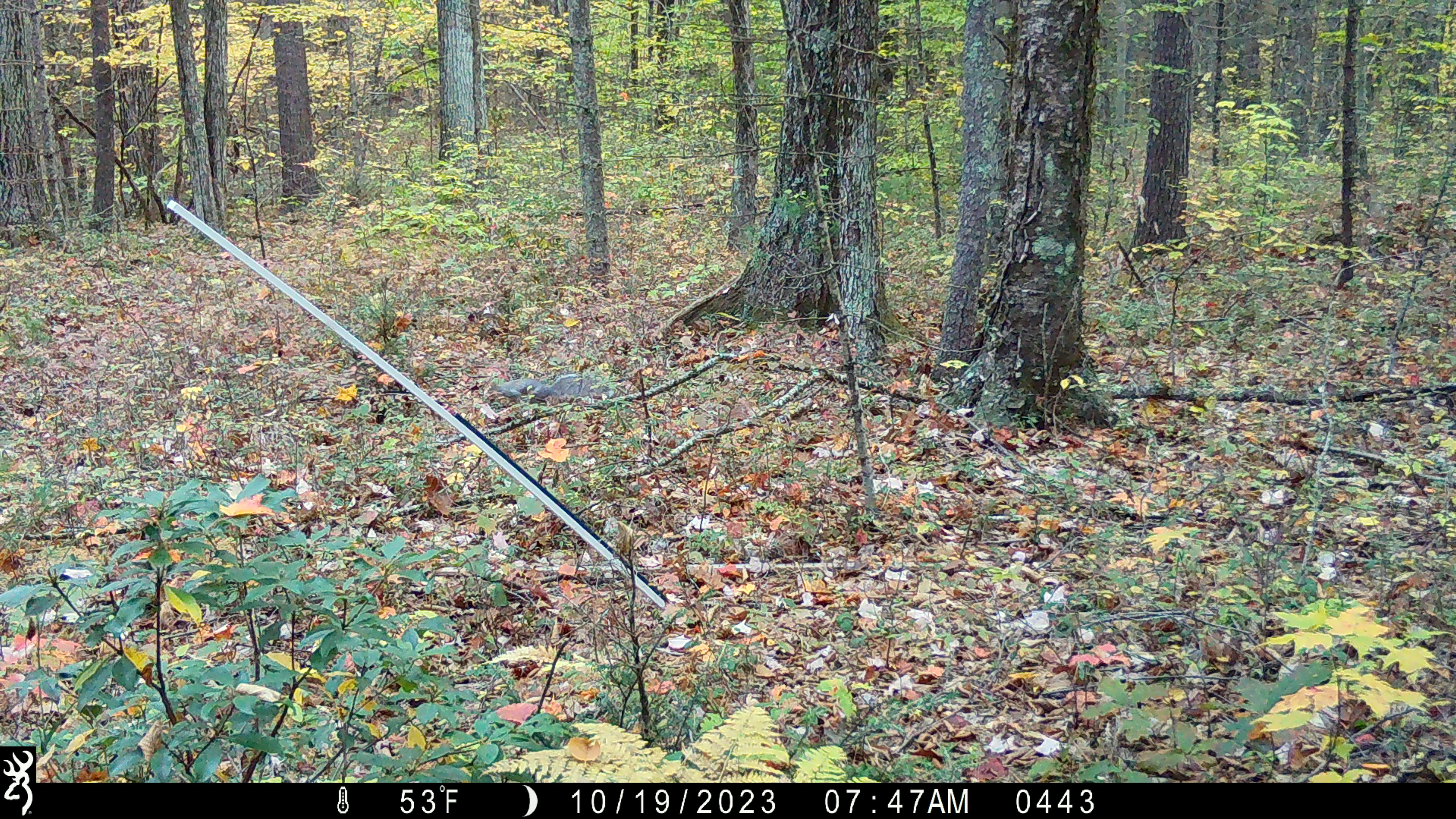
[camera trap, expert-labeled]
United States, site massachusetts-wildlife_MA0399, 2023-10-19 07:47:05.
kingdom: Animalia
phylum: Chordata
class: Mammalia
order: Rodentia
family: Sciuridae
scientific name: Sciuridae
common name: squirrel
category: squirrel sp.